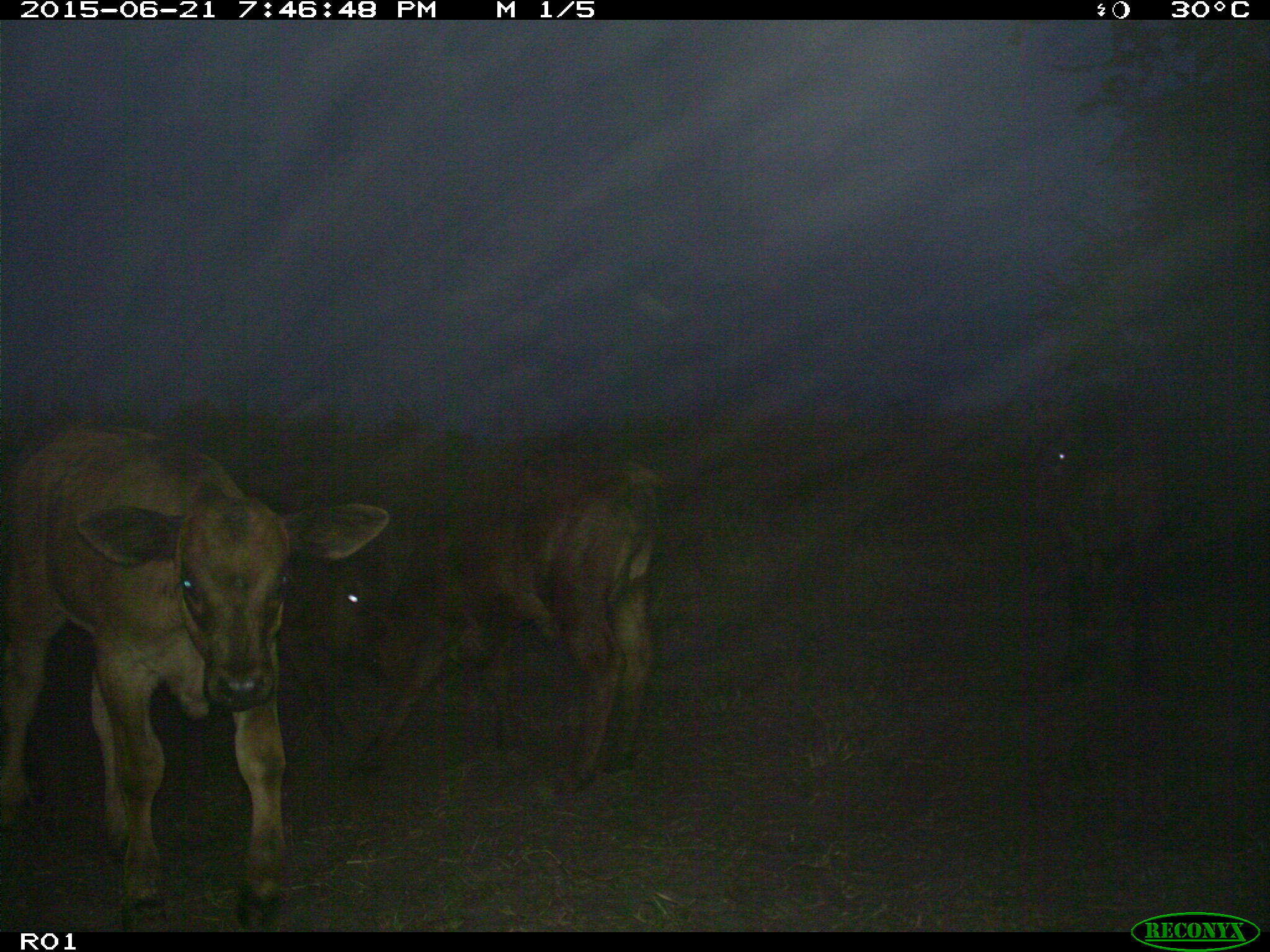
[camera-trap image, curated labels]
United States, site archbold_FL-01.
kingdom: Animalia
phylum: Chordata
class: Mammalia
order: Artiodactyla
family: Bovidae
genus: Bos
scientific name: Bos taurus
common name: domestic cow